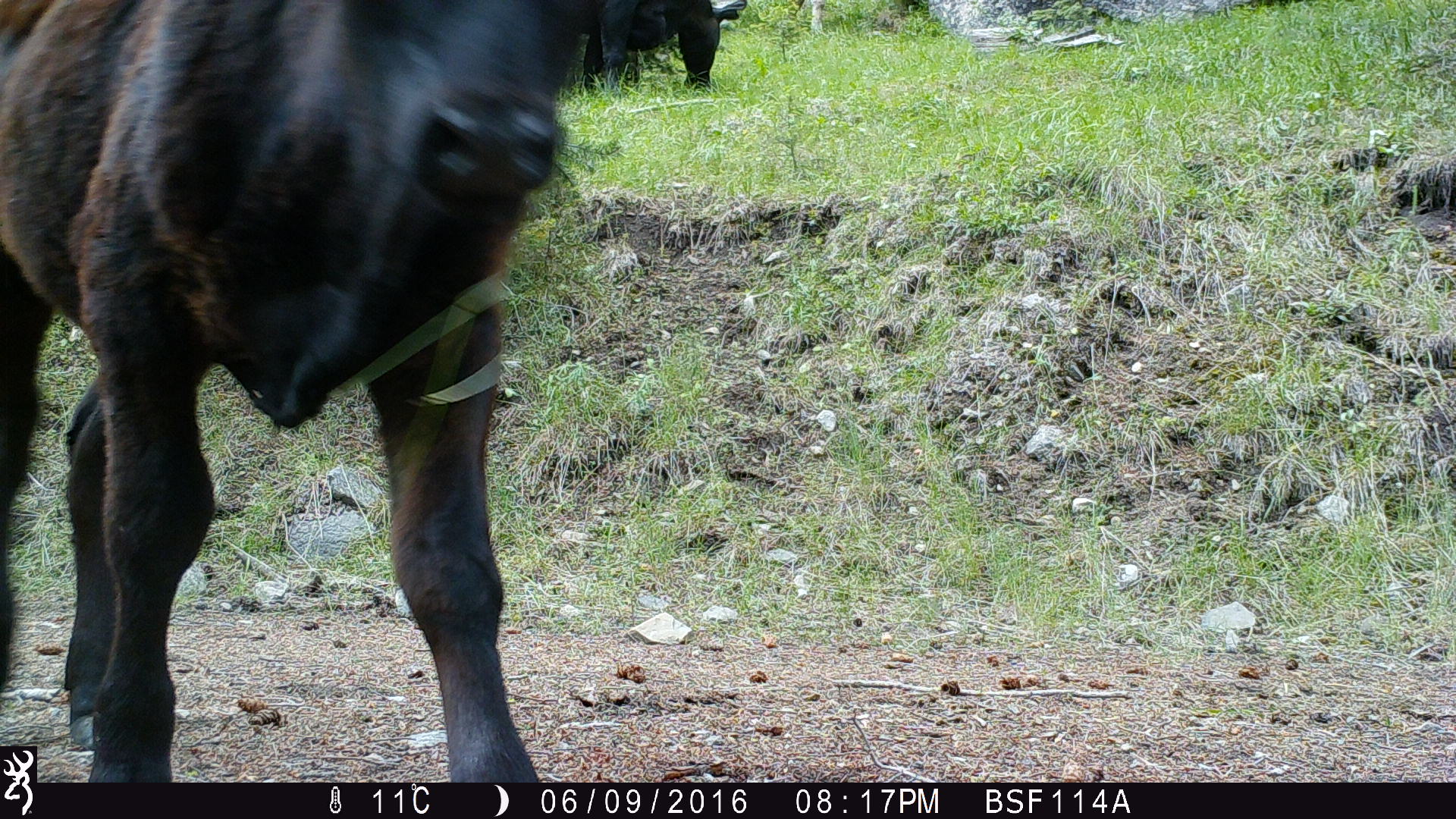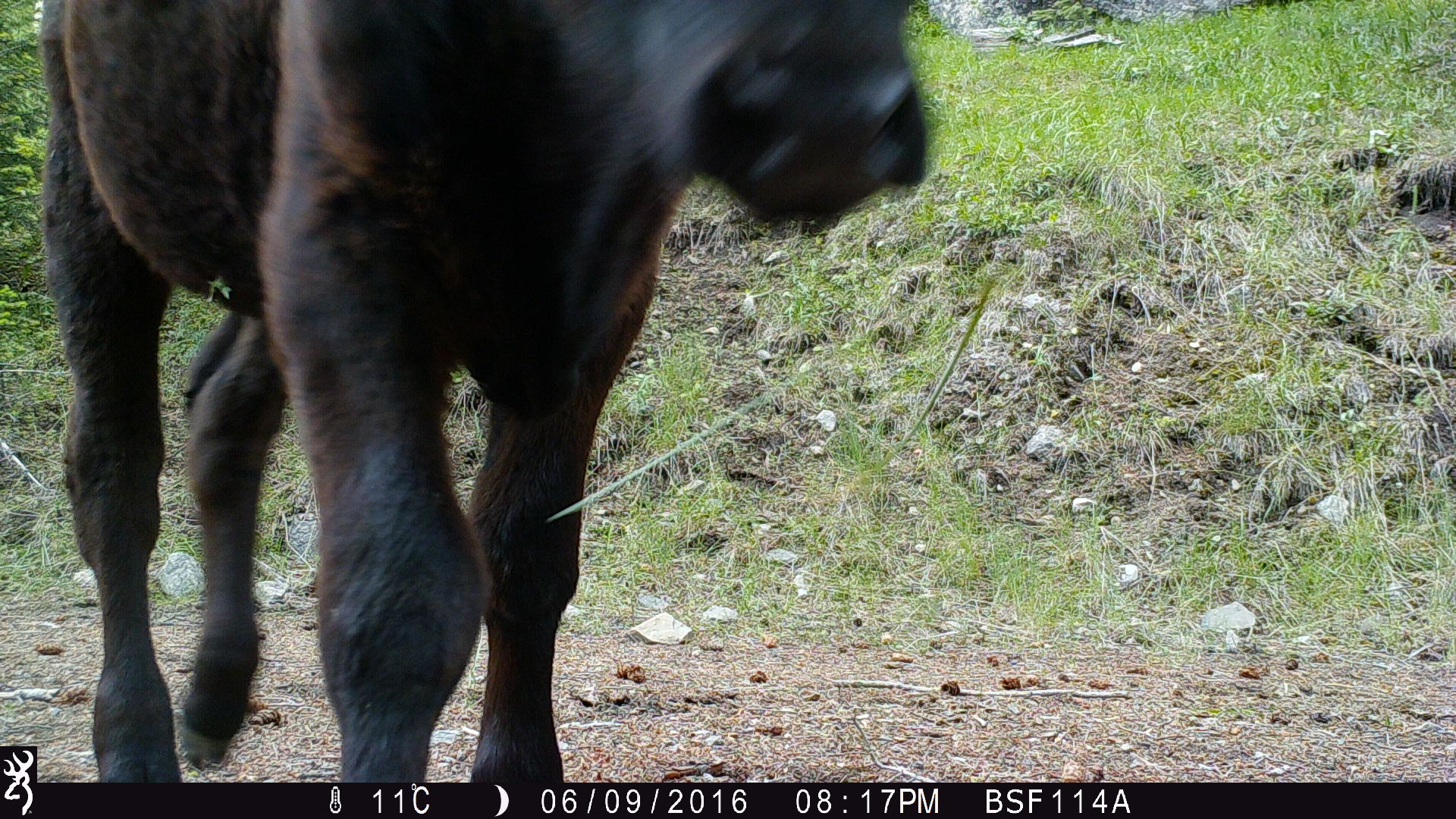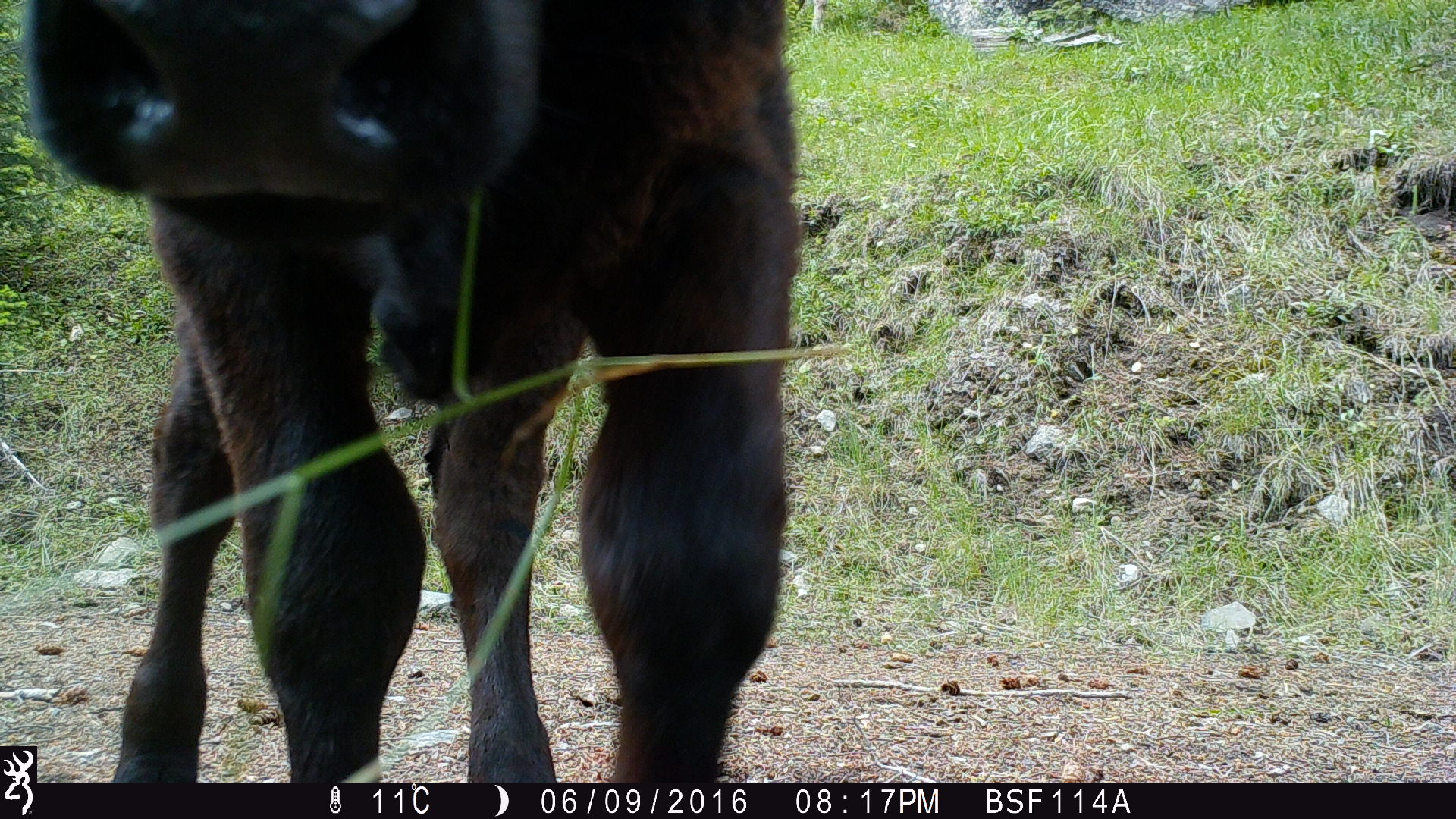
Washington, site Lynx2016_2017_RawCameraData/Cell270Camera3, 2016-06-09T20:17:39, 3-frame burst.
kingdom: Animalia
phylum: Chordata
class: Mammalia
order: Artiodactyla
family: Bovidae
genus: Bos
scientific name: Bos taurus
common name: domestic cattle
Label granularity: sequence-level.